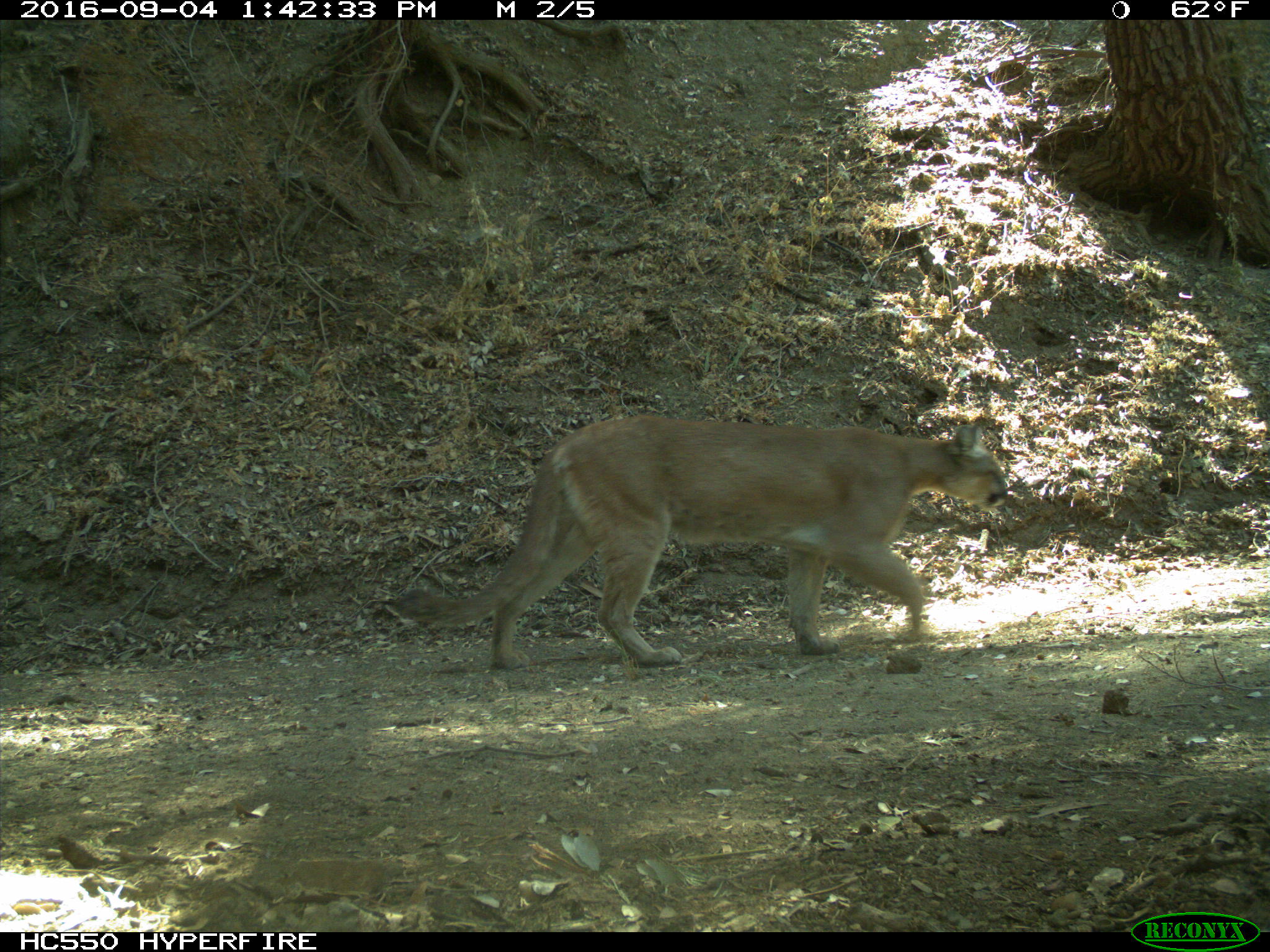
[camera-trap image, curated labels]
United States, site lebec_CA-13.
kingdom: Animalia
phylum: Chordata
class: Mammalia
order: Carnivora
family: Felidae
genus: Puma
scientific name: Puma concolor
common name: mountain lion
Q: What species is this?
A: Puma concolor (mountain lion).